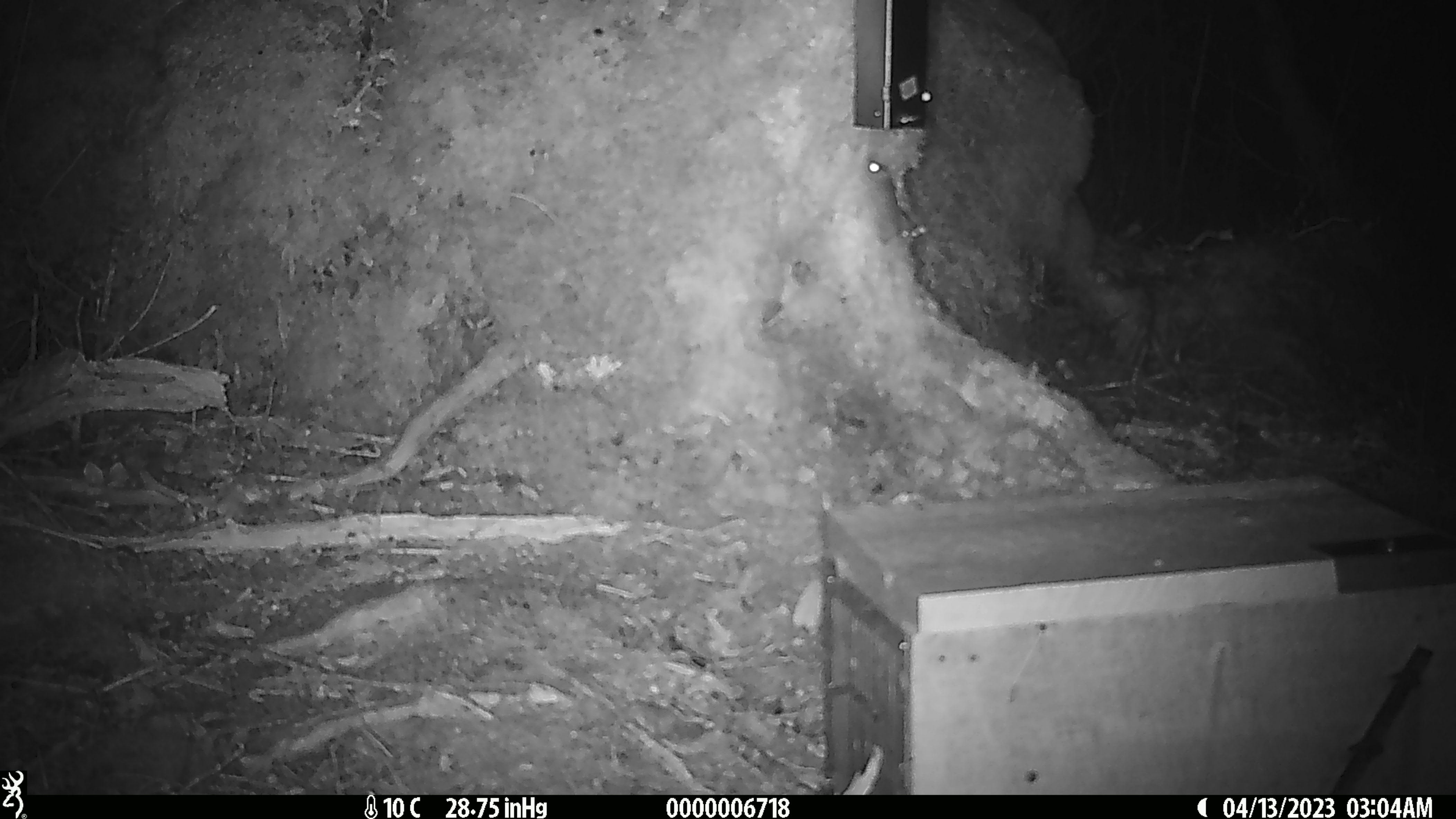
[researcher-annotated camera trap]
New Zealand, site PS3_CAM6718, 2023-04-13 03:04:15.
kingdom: Animalia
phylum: Chordata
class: Mammalia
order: Rodentia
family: Muridae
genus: Mus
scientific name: Mus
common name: mouse